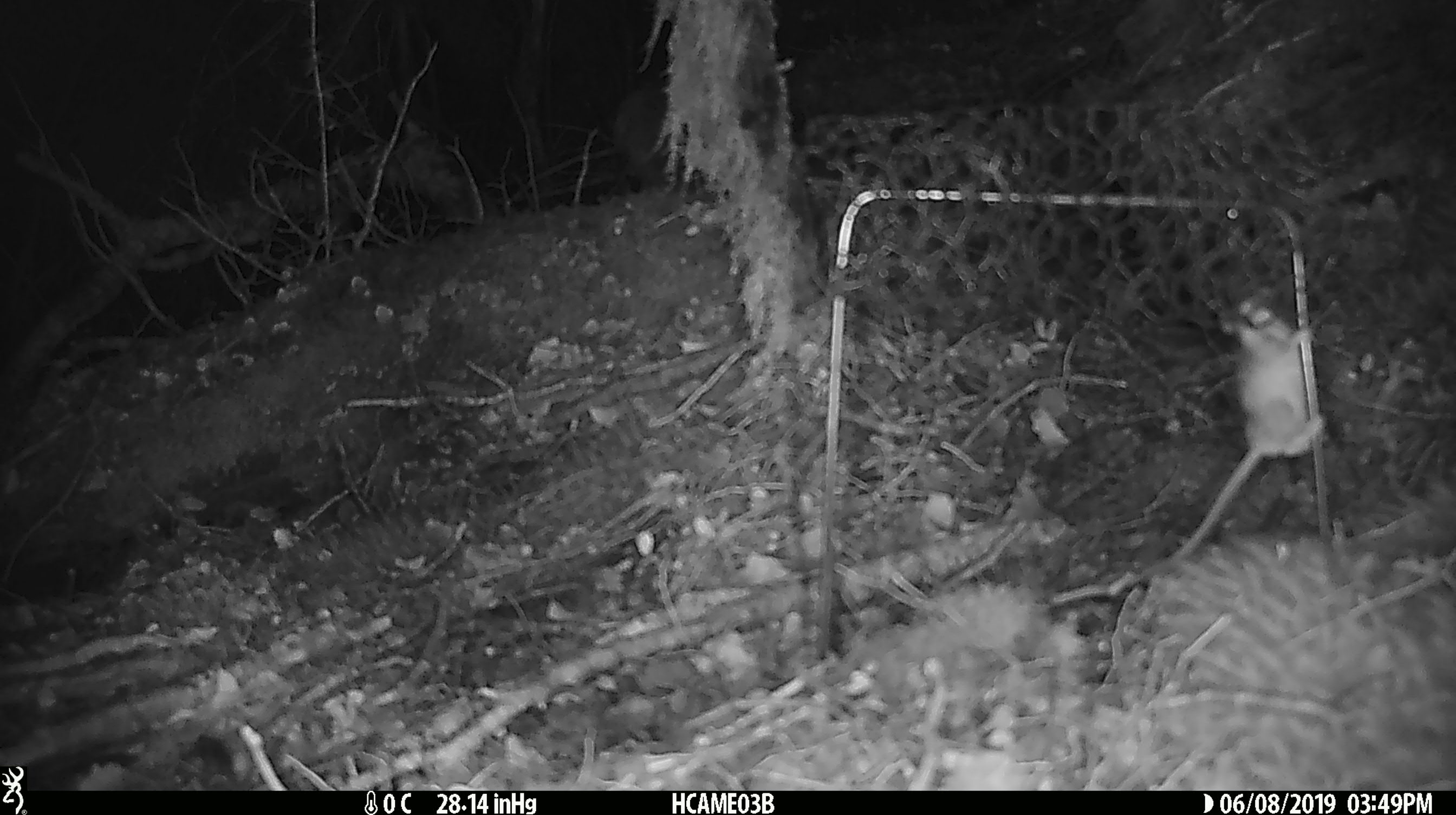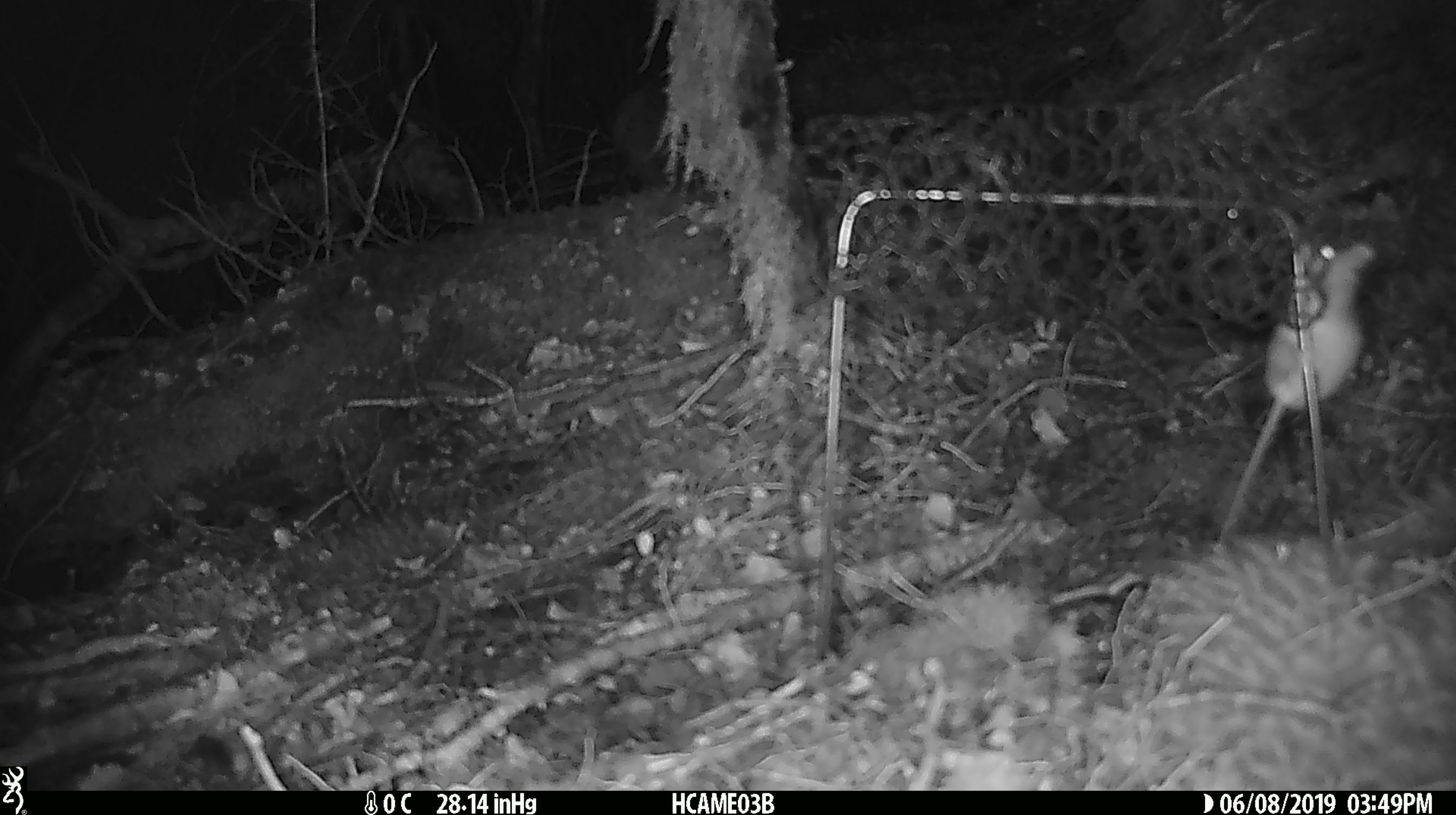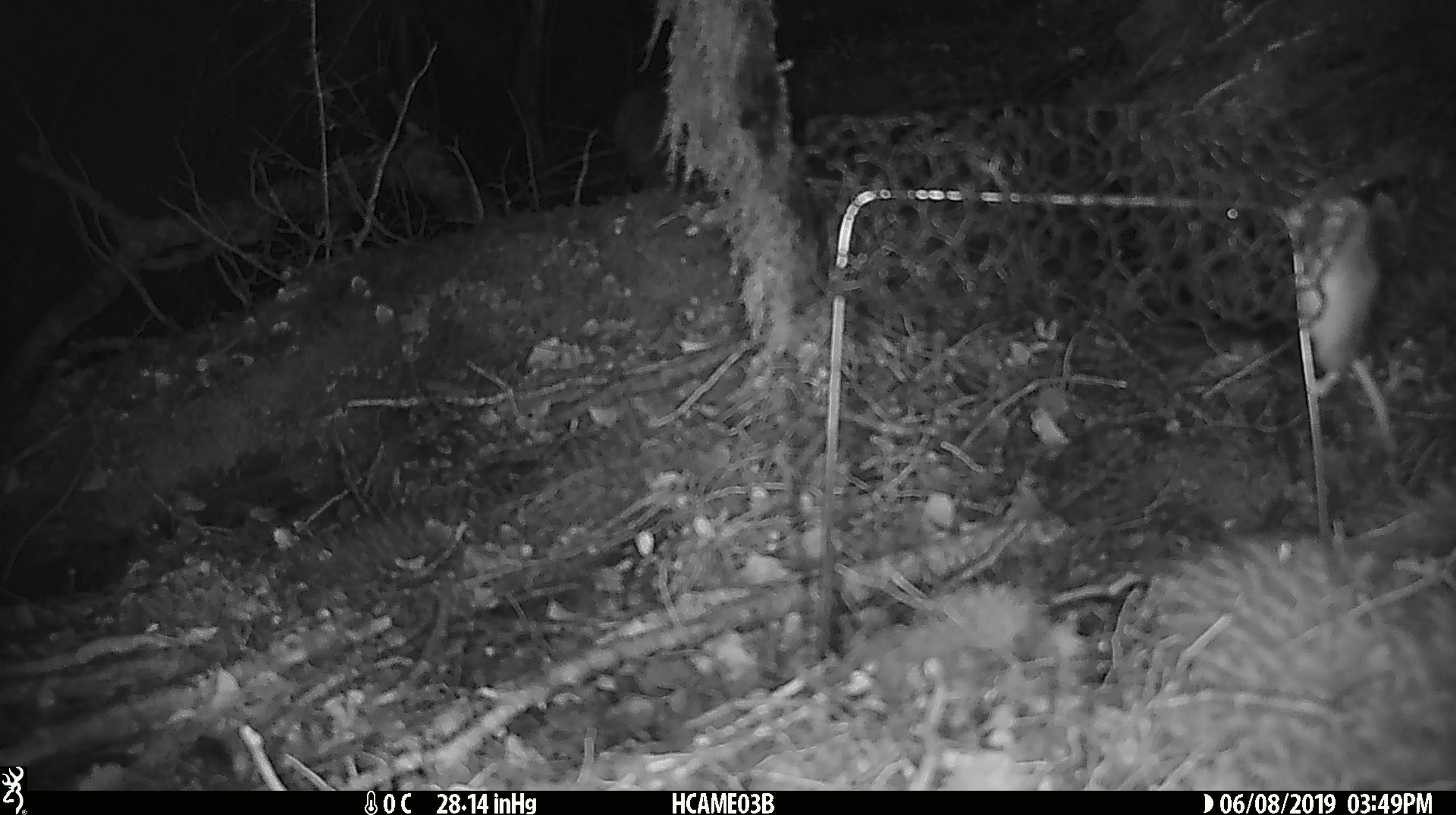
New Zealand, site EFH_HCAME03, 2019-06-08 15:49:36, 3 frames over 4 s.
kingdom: Animalia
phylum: Chordata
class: Mammalia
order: Rodentia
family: Muridae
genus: Mus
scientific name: Mus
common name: mouse